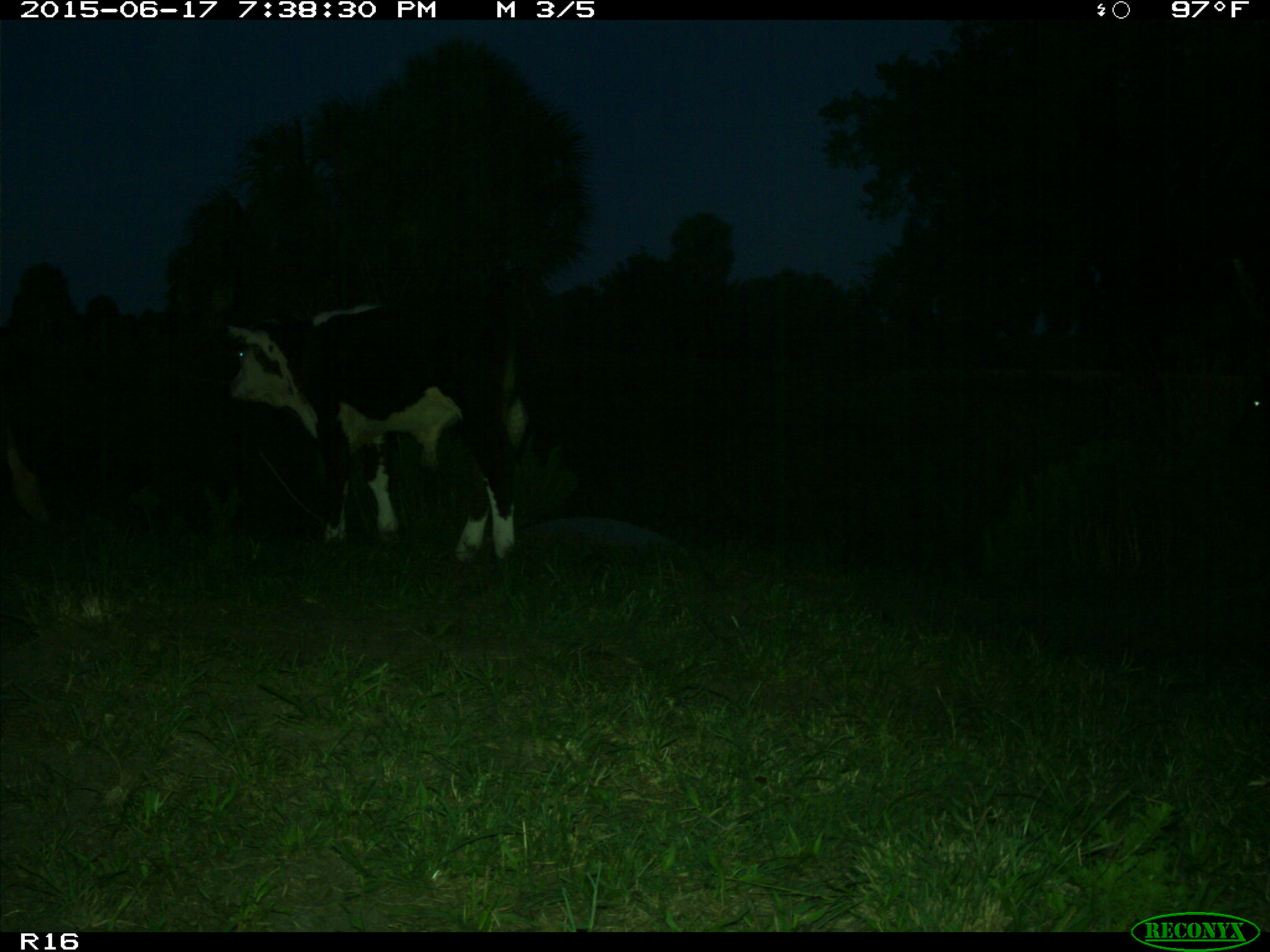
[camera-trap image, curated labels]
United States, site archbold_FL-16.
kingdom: Animalia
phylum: Chordata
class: Mammalia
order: Artiodactyla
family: Bovidae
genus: Bos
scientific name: Bos taurus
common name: domestic cow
Bos taurus (domestic cow).